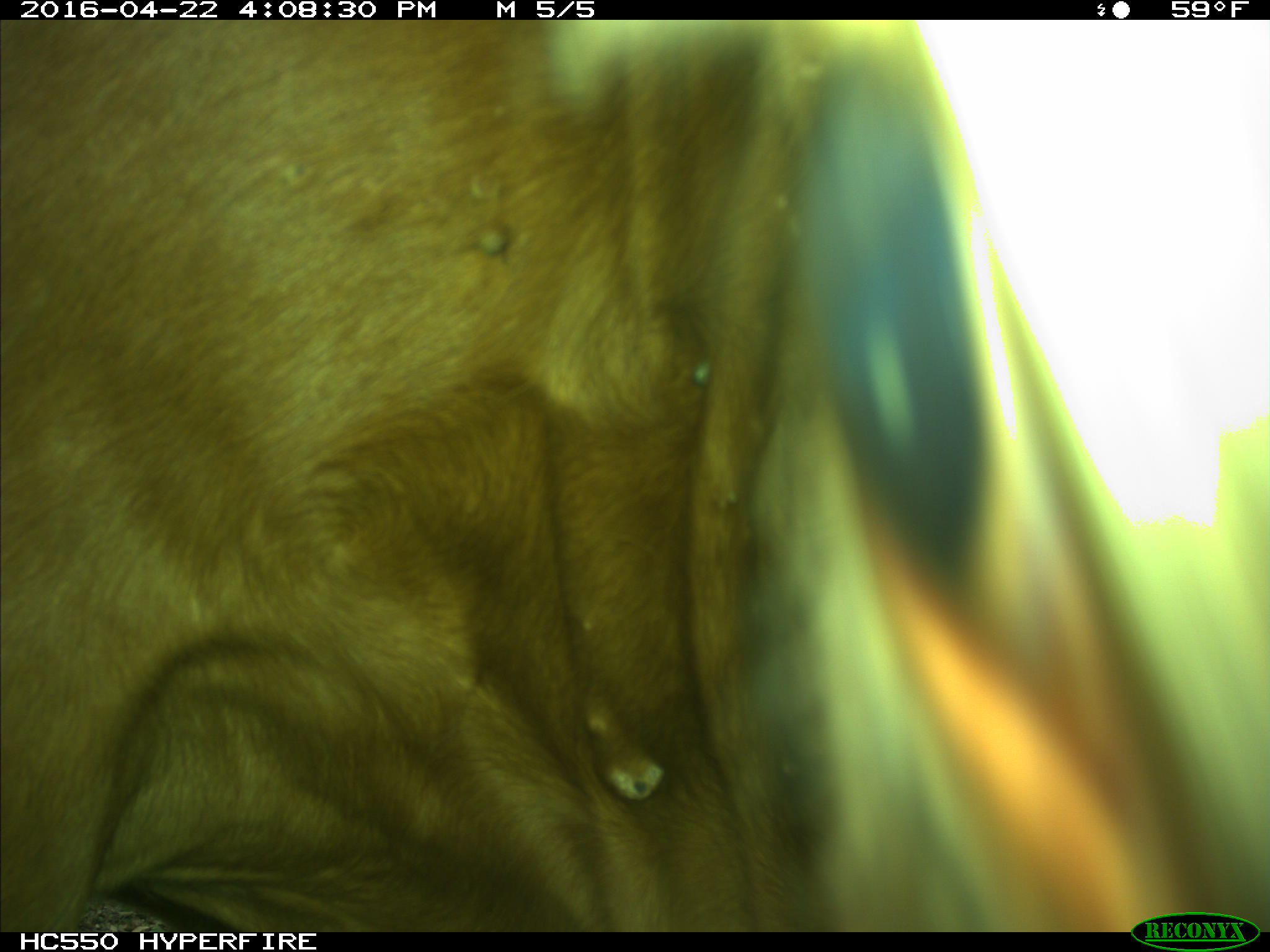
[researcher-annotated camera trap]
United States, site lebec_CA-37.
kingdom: Animalia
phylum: Chordata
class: Mammalia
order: Artiodactyla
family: Bovidae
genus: Bos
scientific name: Bos taurus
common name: domestic cow